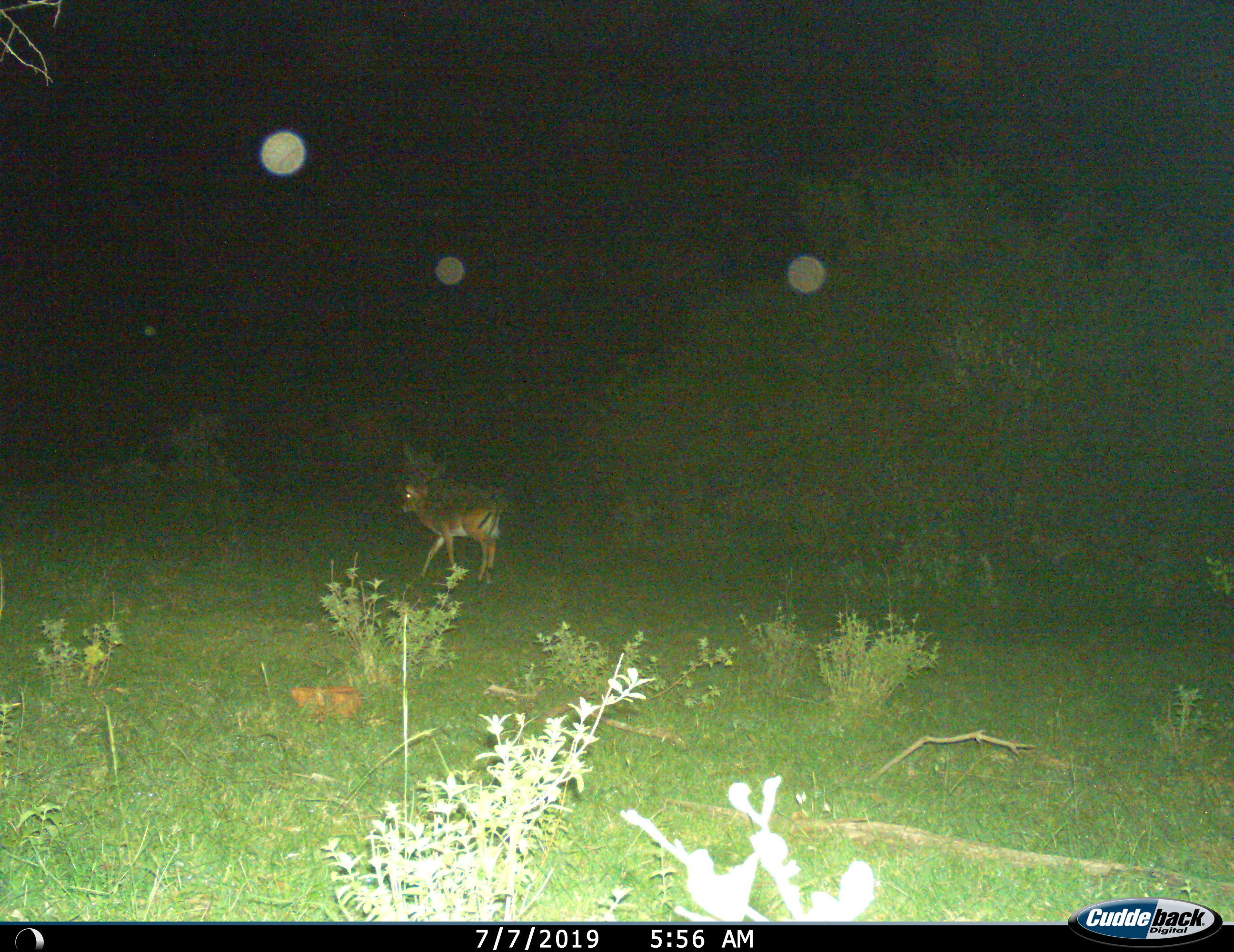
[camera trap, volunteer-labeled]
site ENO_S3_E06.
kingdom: Animalia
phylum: Chordata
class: Mammalia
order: Artiodactyla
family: Bovidae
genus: Aepyceros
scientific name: Aepyceros melampus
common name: impala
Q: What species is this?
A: Impala (Aepyceros melampus).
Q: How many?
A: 1.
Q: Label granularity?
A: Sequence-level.